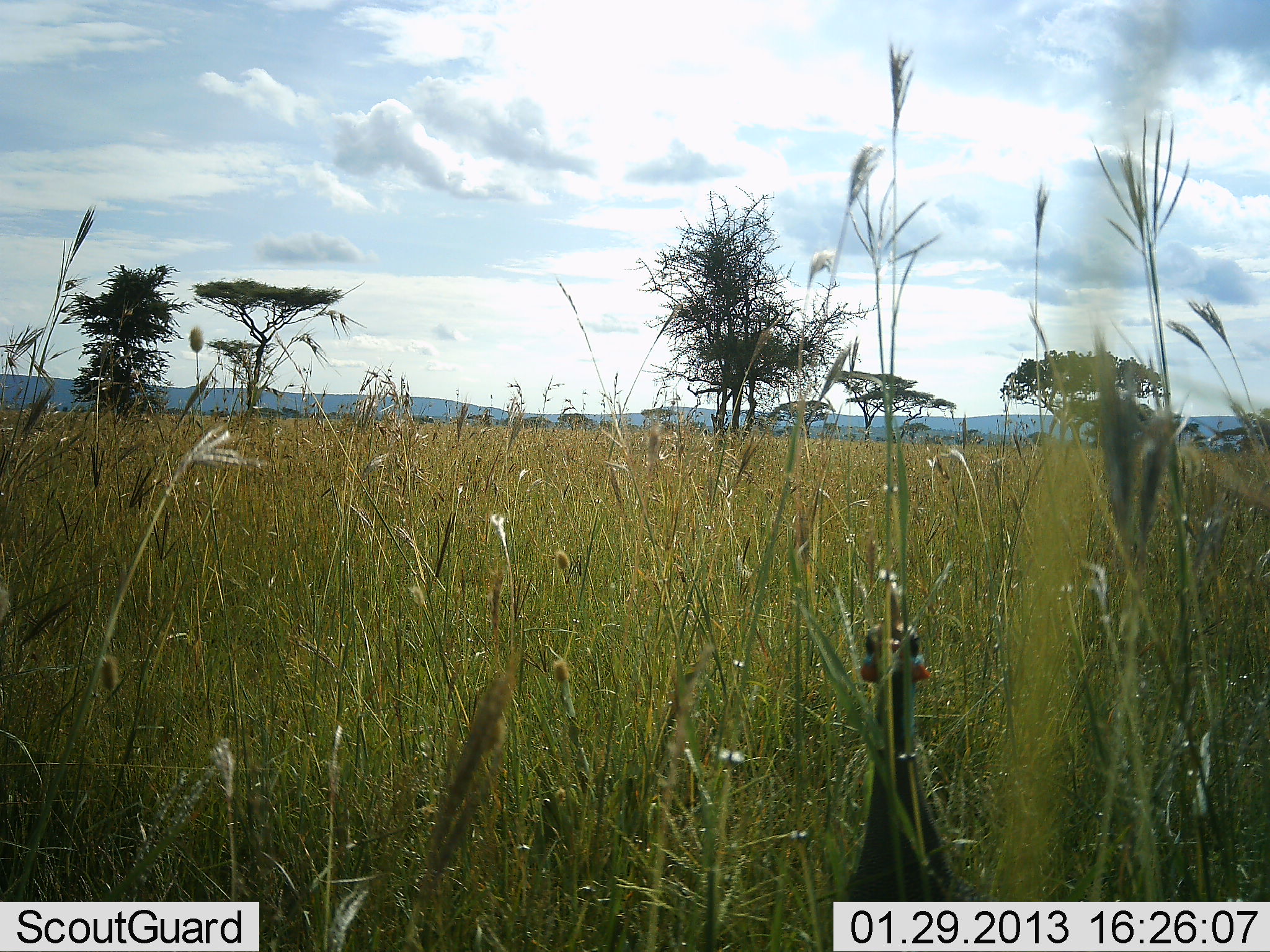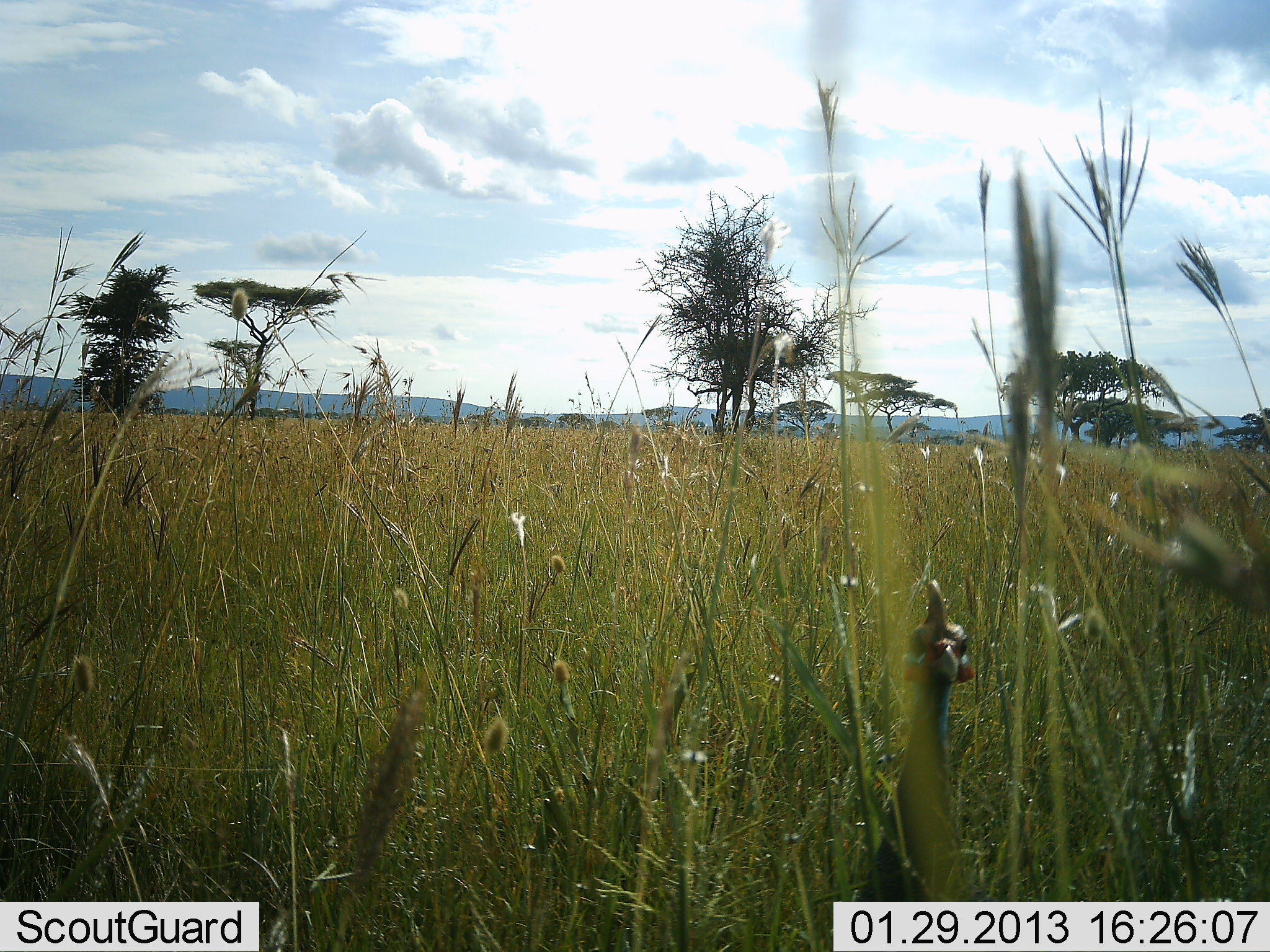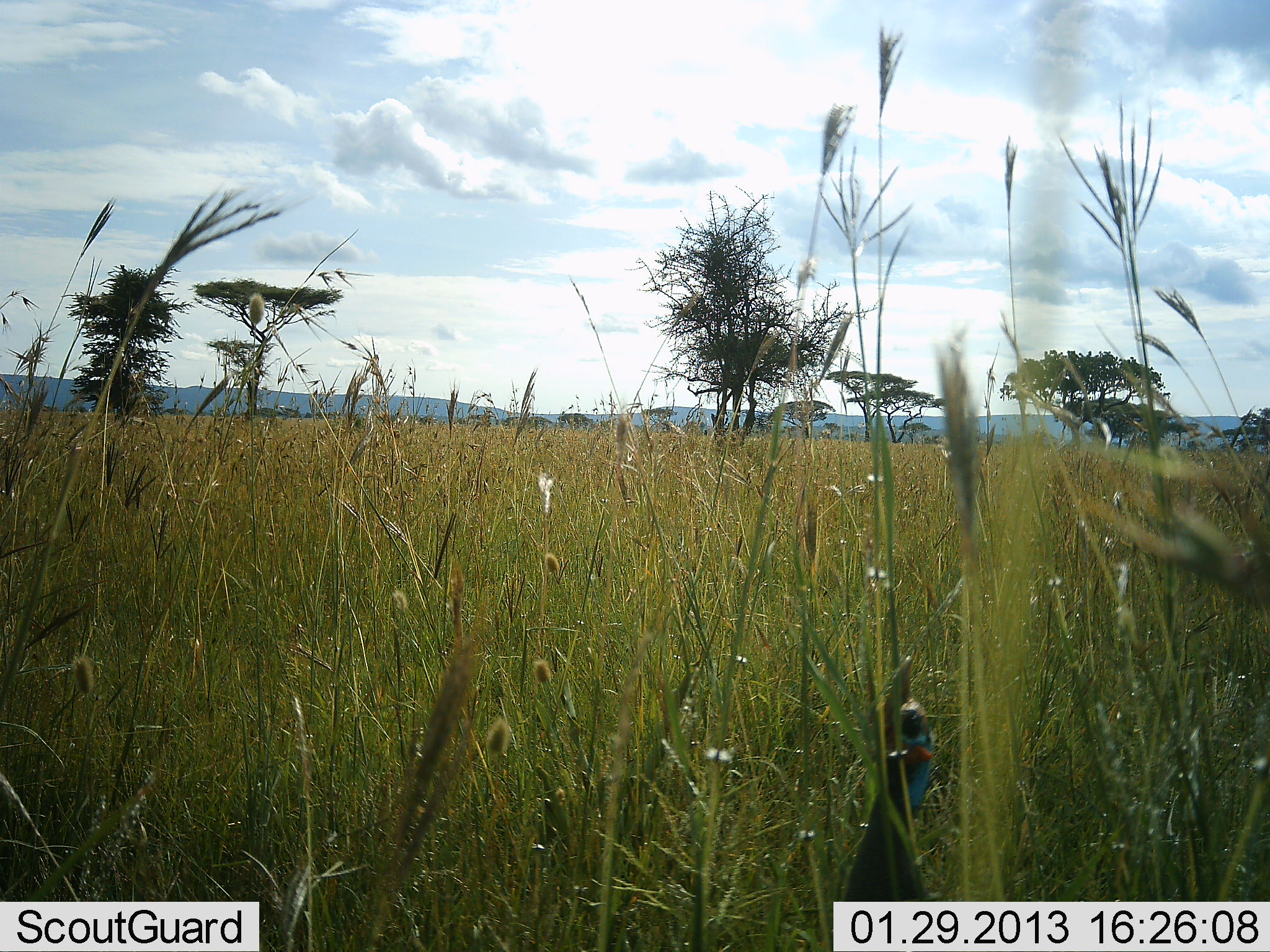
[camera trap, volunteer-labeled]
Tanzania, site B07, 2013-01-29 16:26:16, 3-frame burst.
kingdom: Animalia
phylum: Chordata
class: Aves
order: Galliformes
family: Numididae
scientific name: Numididae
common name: guinea fowl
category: guineafowl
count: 1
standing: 80%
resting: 5%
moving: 15%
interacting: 0%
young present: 0%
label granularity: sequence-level